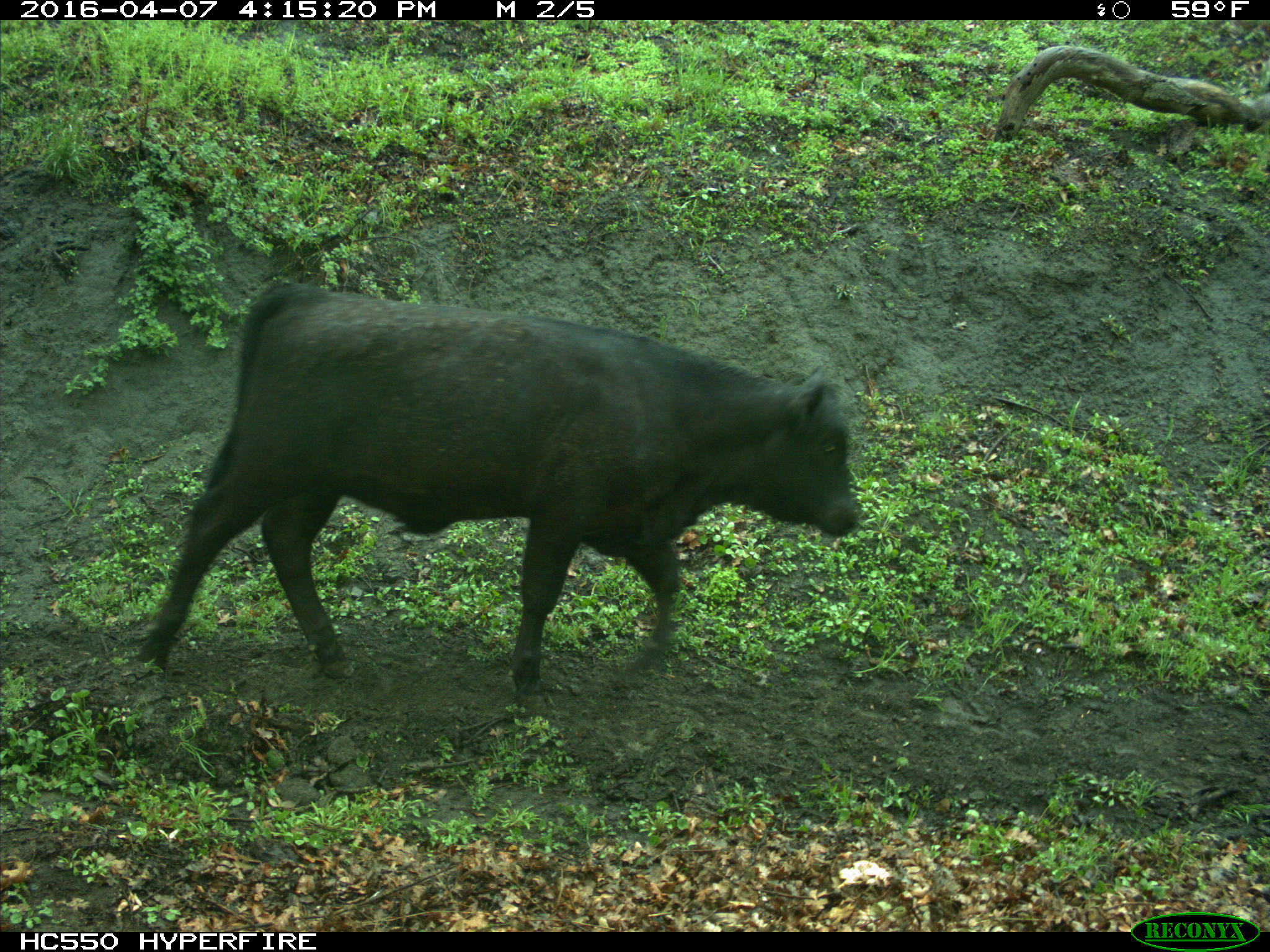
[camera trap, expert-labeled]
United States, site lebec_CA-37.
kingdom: Animalia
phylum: Chordata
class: Mammalia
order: Artiodactyla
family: Bovidae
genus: Bos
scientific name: Bos taurus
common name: domestic cow